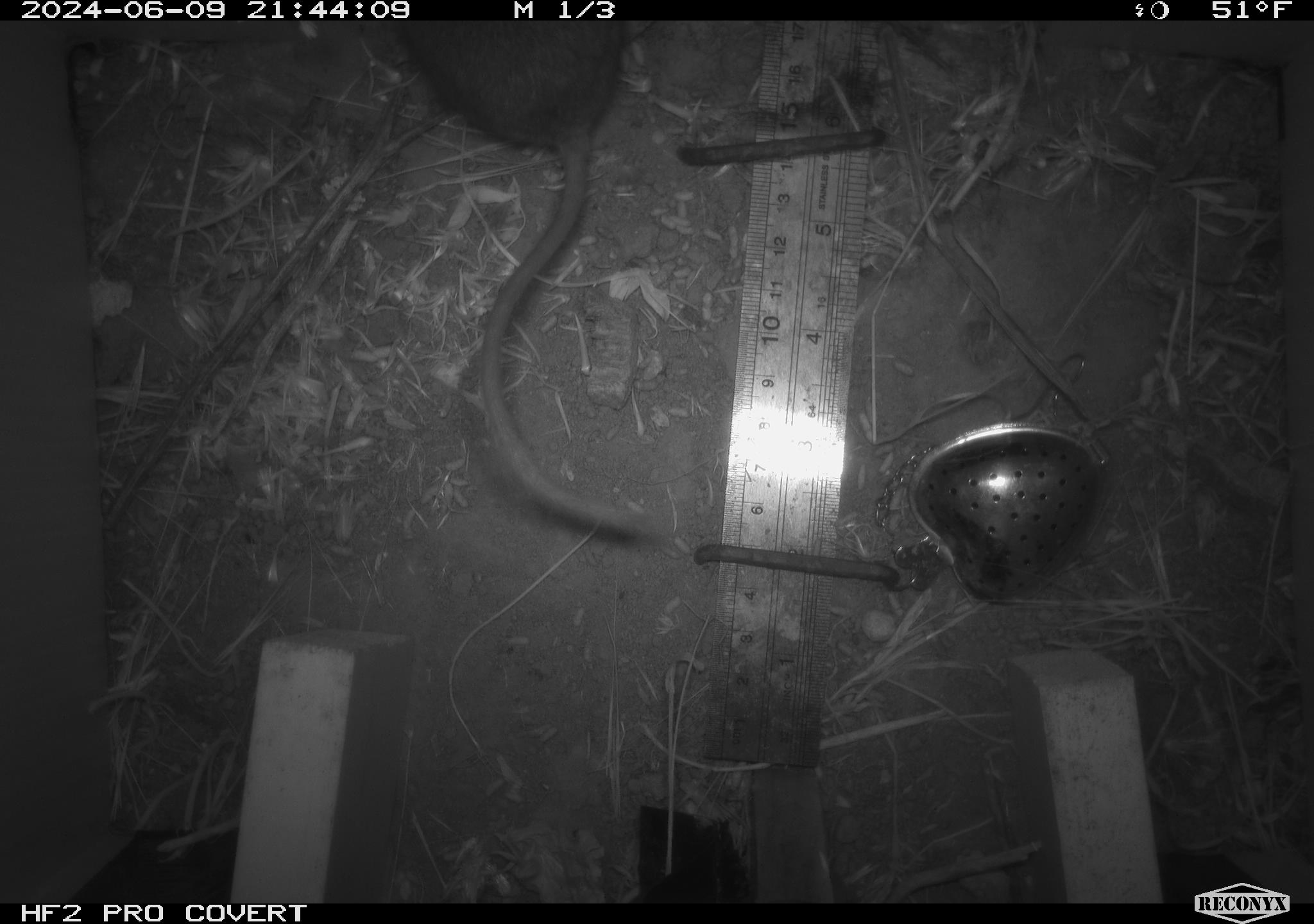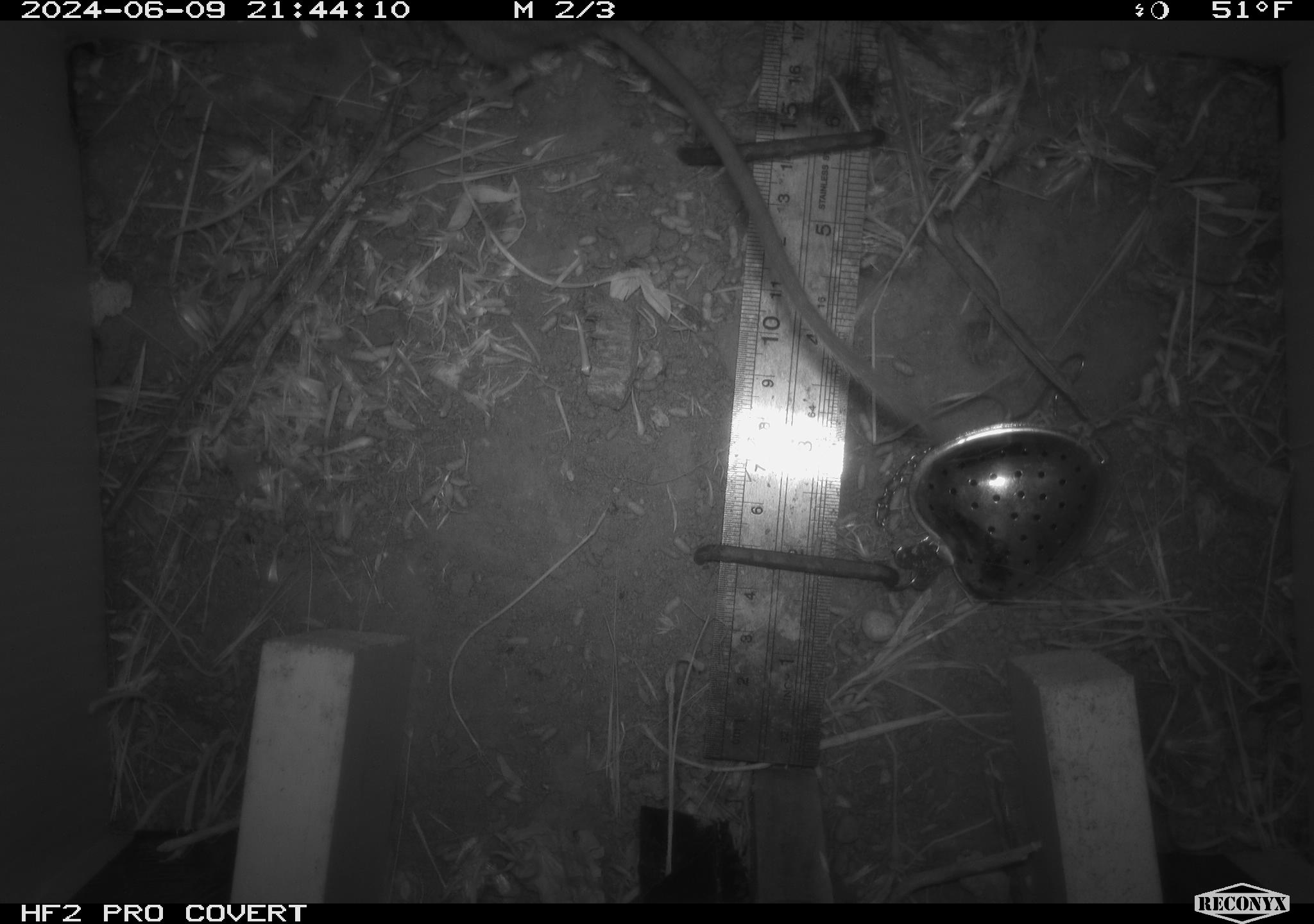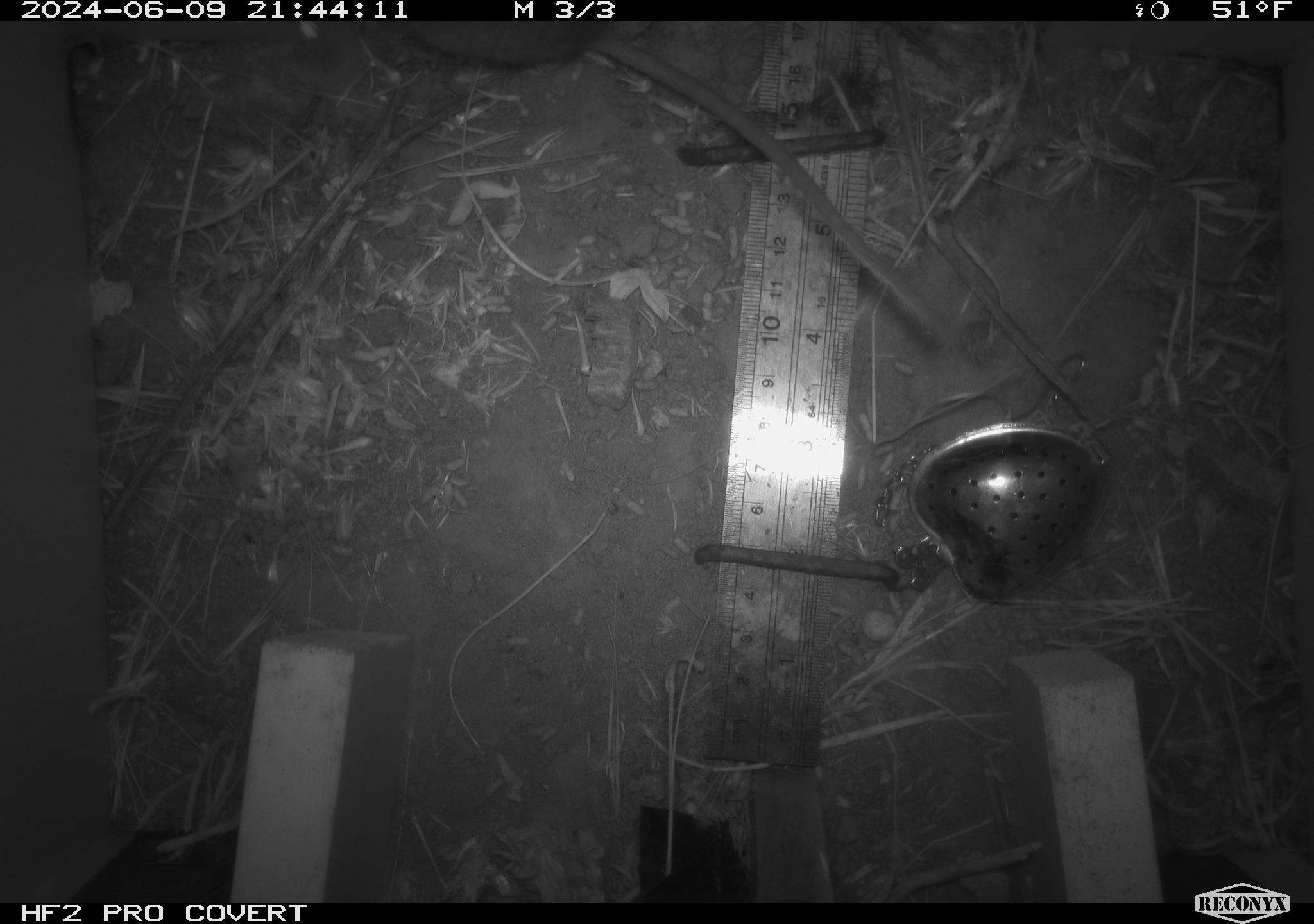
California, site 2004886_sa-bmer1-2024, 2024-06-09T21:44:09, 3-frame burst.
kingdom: Animalia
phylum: Chordata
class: Mammalia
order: Rodentia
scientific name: Rodentia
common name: woodrat or rat or mouse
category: woodrat or rat or mouse species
Woodrat or rat or mouse species (woodrat or rat or mouse) (Rodentia).